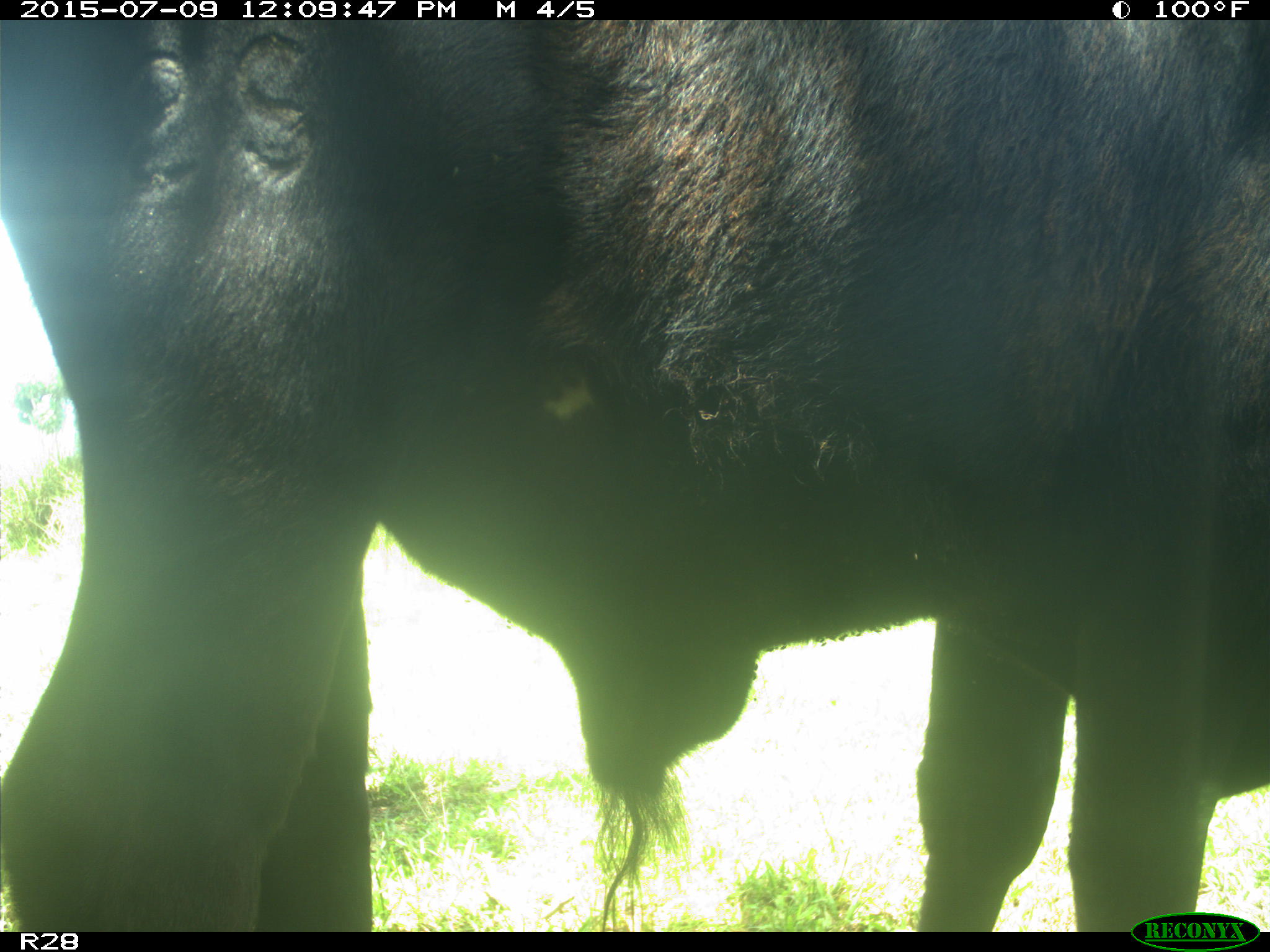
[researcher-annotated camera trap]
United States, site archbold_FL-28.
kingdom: Animalia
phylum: Chordata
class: Mammalia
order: Artiodactyla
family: Bovidae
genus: Bos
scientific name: Bos taurus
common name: domestic cow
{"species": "Bos taurus (domestic cow)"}